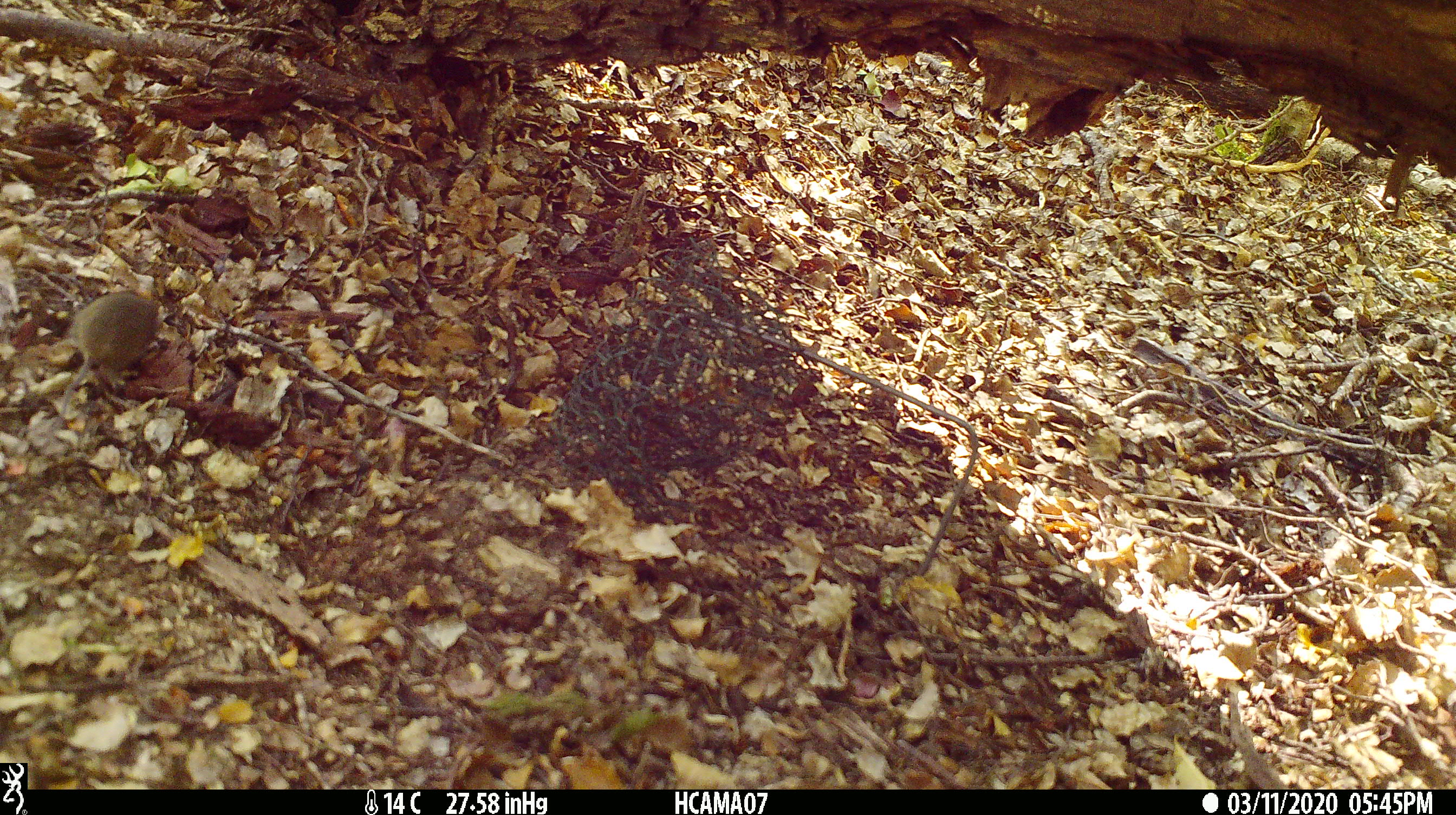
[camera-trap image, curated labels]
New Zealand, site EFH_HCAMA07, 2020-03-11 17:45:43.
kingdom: Animalia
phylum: Chordata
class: Mammalia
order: Rodentia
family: Muridae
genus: Mus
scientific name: Mus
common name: mouse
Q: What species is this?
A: Mouse (Mus).